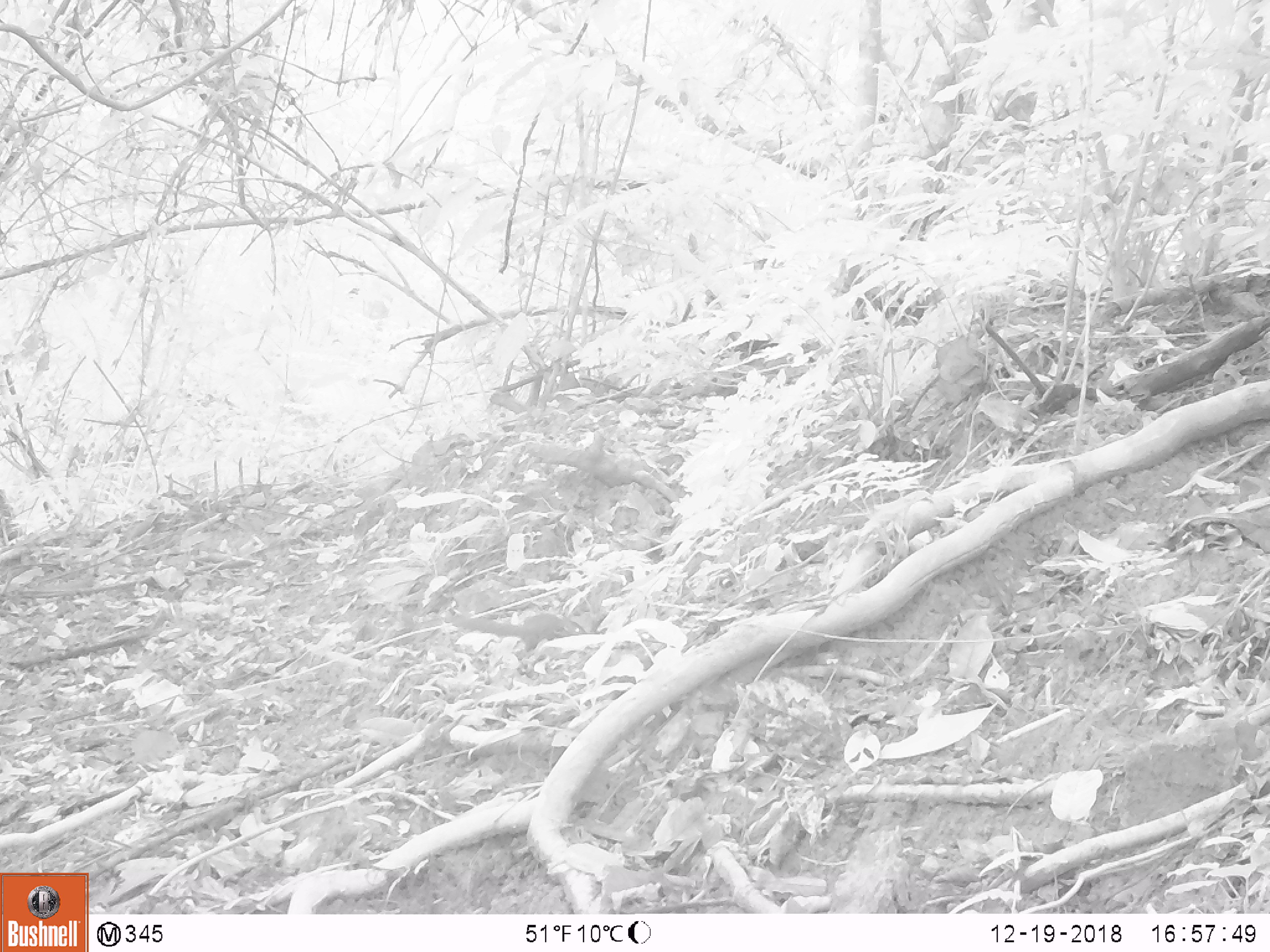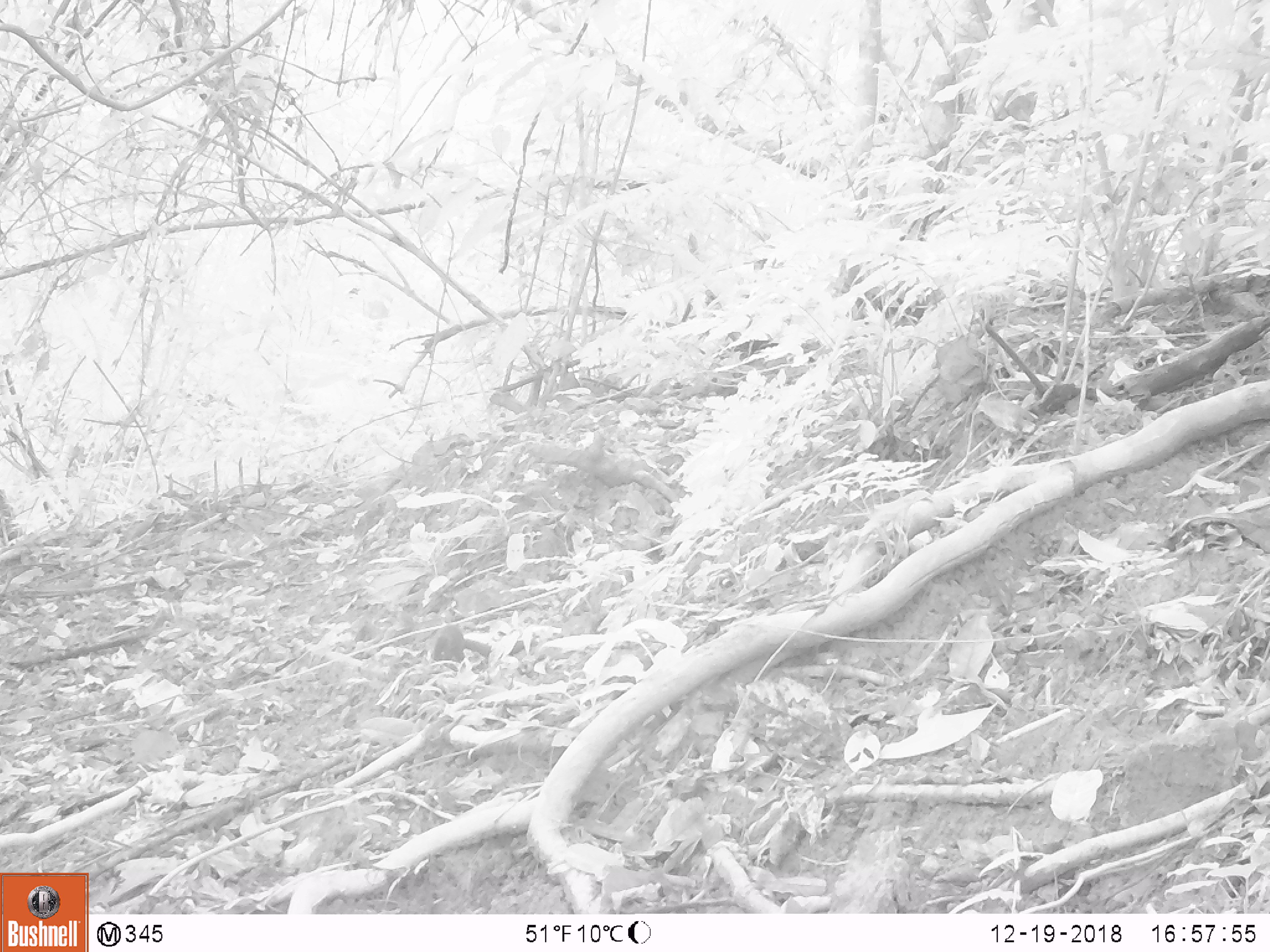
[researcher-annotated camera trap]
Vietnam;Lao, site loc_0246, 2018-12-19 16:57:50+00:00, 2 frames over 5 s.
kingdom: Animalia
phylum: Chordata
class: Mammalia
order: Rodentia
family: Sciuridae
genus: Sciurus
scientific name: Sciurus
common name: squirrel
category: unidentified squirrel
Unidentified squirrel (squirrel) (Sciurus). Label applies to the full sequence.